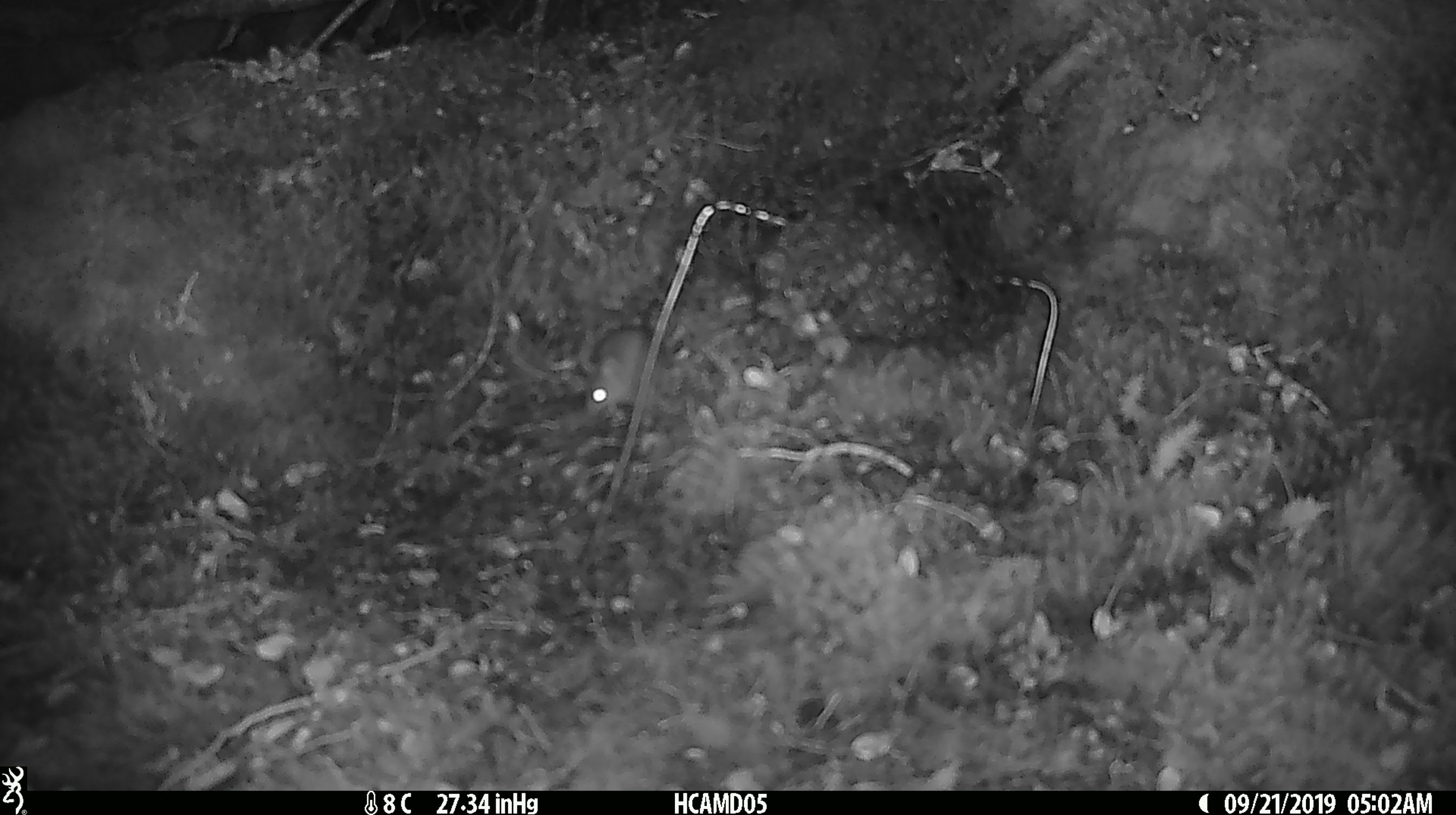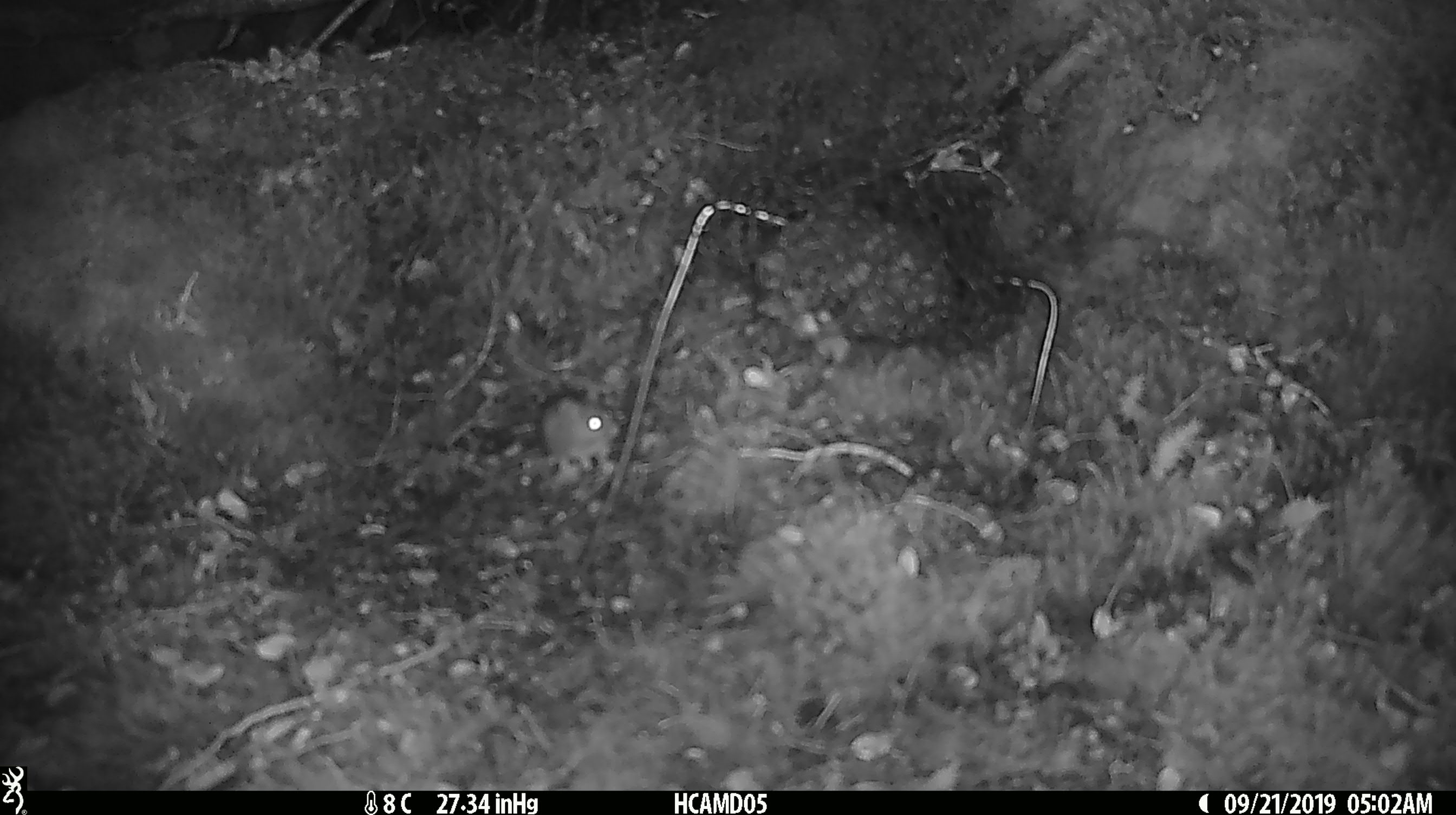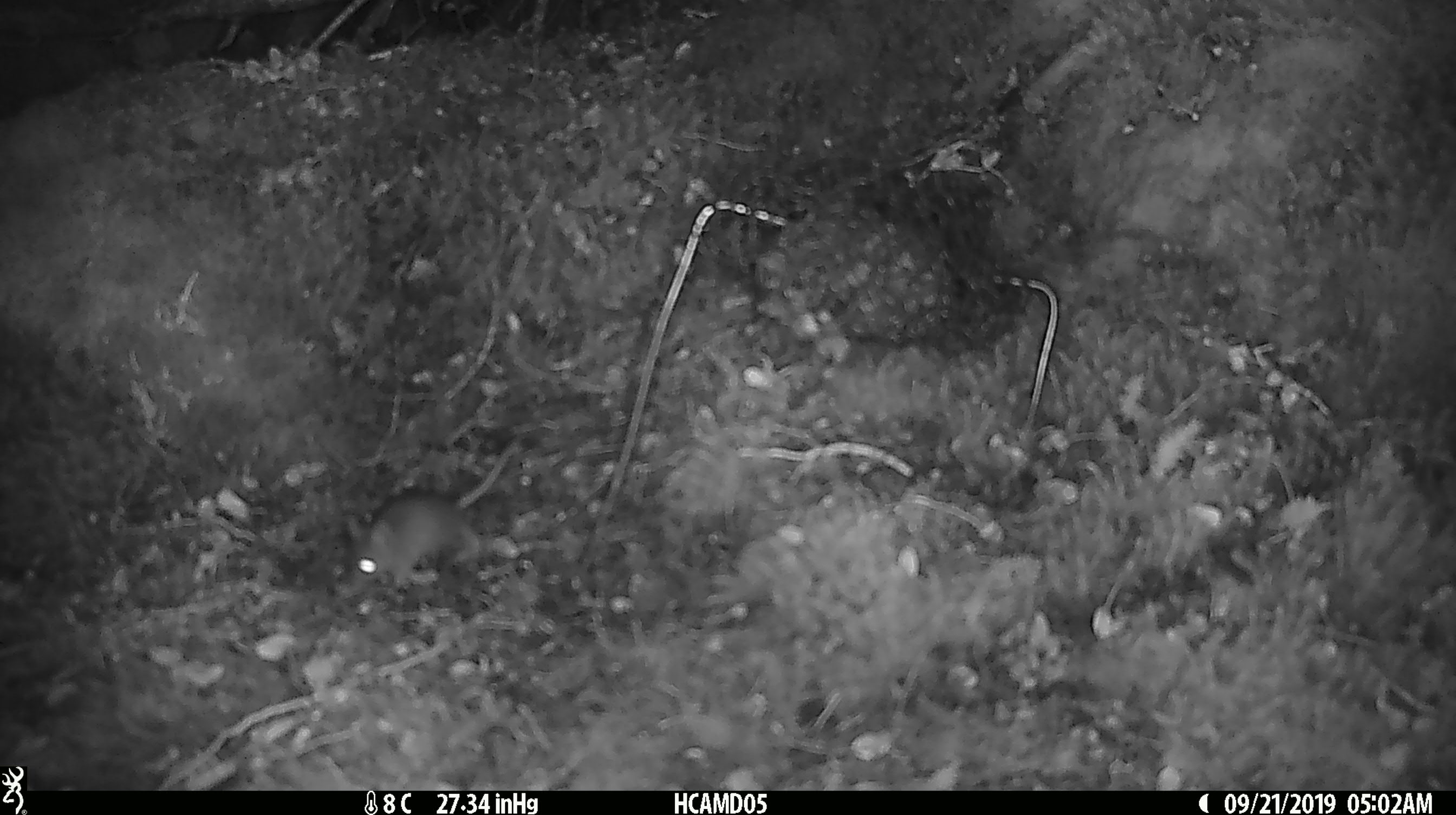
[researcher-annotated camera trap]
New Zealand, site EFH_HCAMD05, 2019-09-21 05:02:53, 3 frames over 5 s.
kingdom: Animalia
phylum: Chordata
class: Mammalia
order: Rodentia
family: Muridae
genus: Mus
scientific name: Mus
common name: mouse